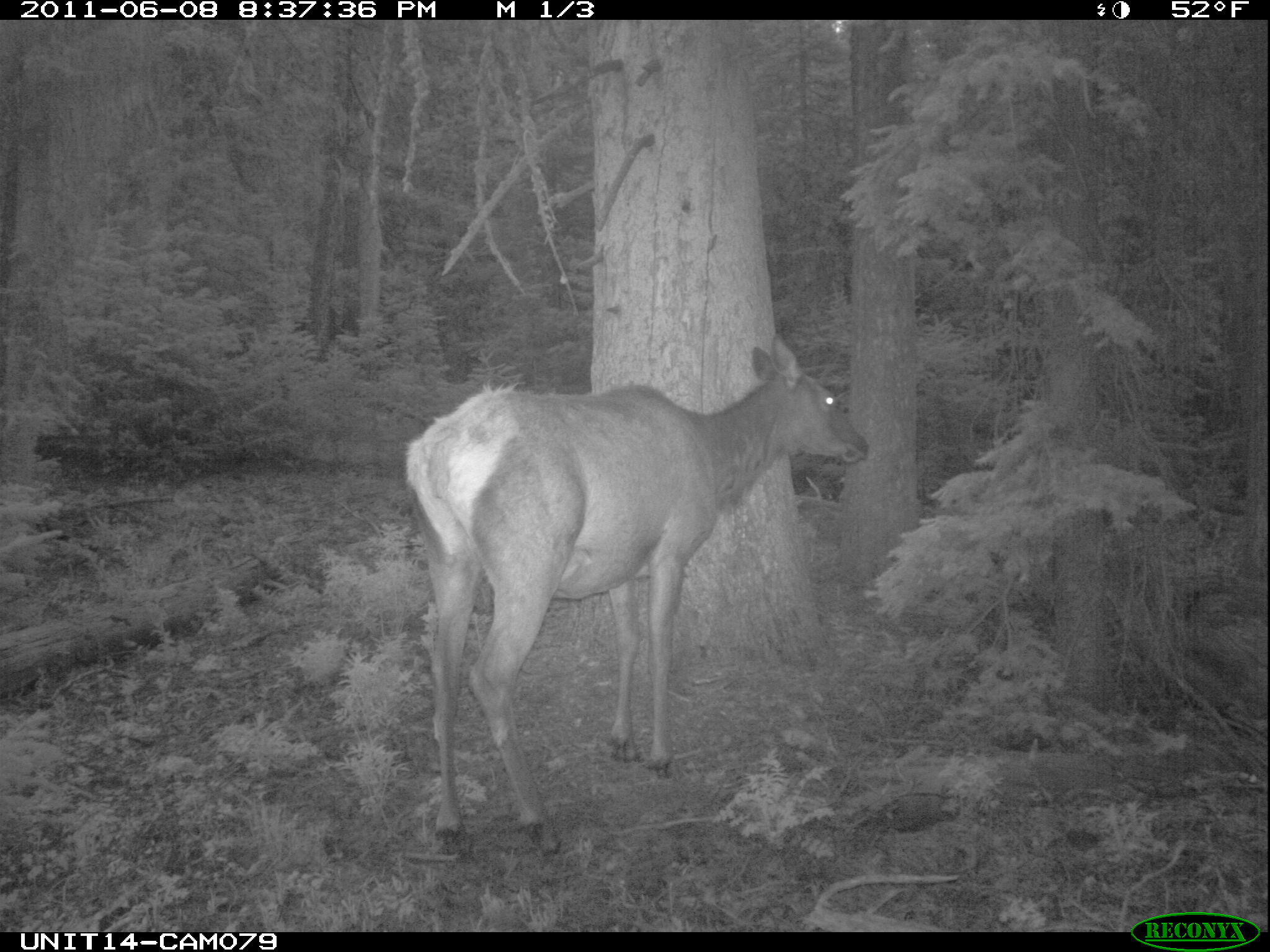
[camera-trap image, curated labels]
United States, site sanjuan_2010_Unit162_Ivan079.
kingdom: Animalia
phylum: Chordata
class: Mammalia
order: Artiodactyla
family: Cervidae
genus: Cervus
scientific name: Cervus elaphus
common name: red deer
Cervus elaphus (red deer).